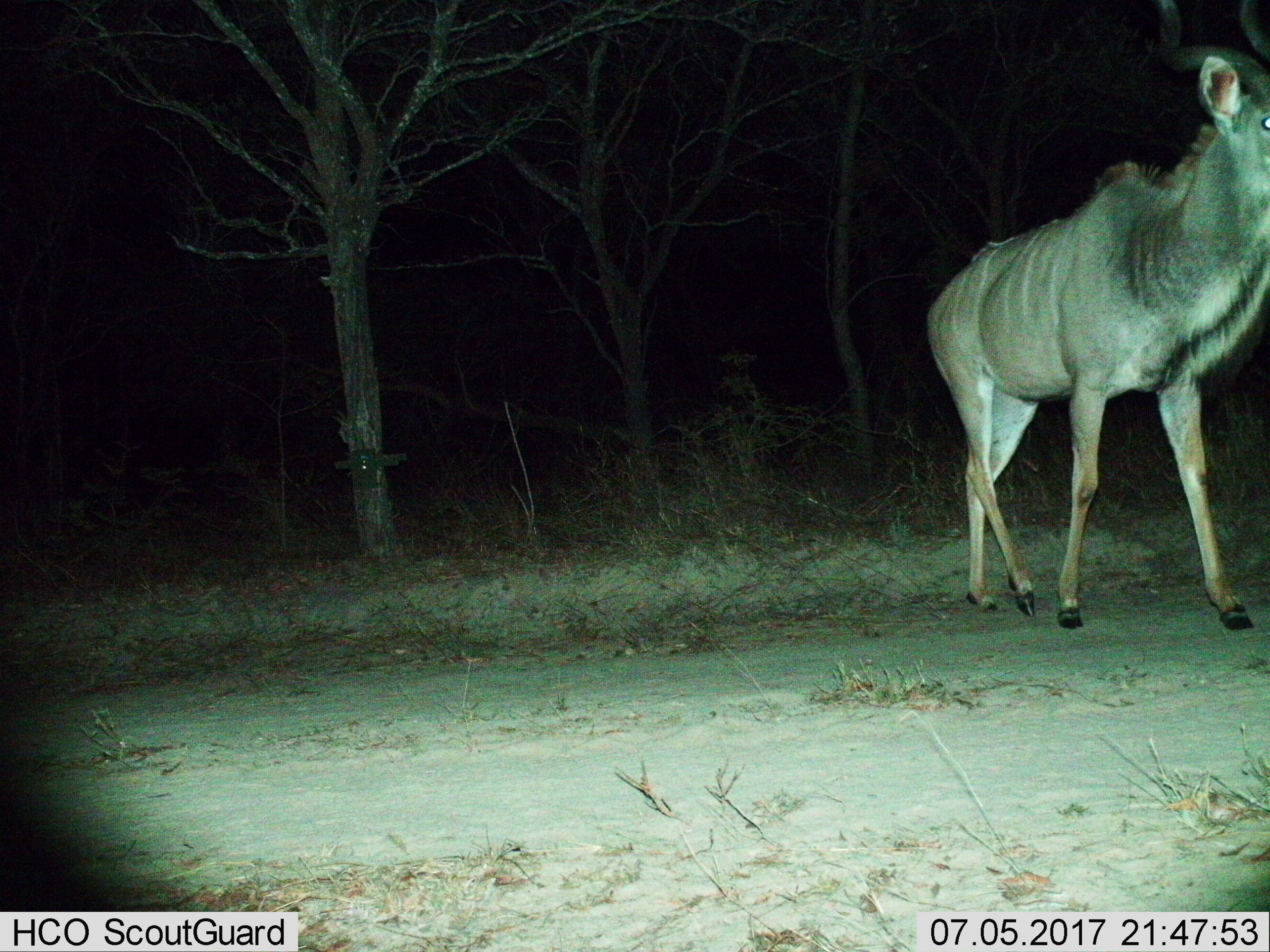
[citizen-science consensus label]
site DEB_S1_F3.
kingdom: Animalia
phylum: Chordata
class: Mammalia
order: Artiodactyla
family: Bovidae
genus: Tragelaphus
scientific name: Tragelaphus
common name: kudu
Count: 1.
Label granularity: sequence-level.